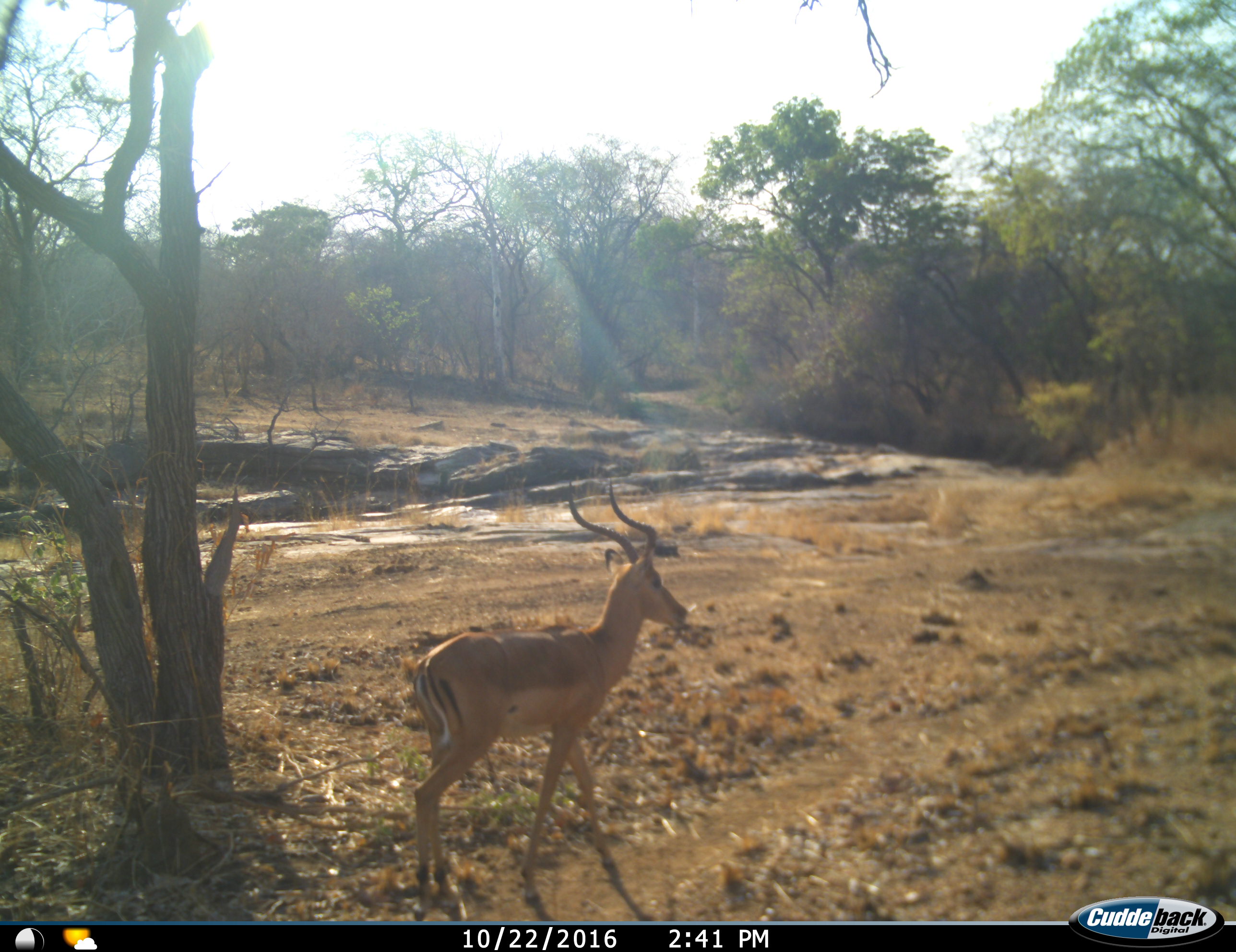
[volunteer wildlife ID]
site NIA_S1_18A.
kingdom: Animalia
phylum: Chordata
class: Mammalia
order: Artiodactyla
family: Bovidae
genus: Aepyceros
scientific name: Aepyceros melampus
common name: impala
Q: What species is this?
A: Impala (Aepyceros melampus).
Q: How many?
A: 1.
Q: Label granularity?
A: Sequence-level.